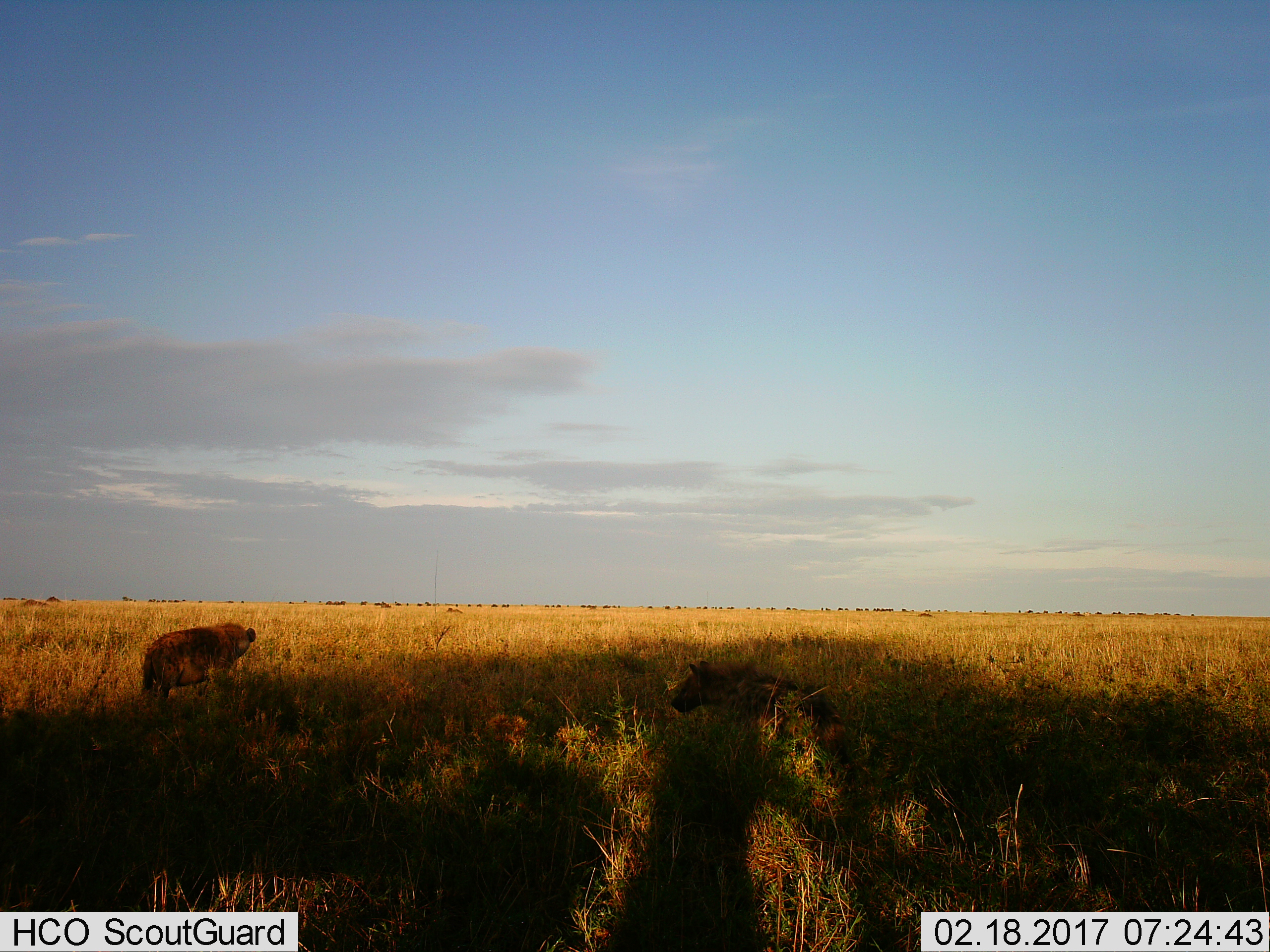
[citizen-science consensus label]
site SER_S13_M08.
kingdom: Animalia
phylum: Chordata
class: Mammalia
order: Carnivora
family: Hyaenidae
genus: Crocuta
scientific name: Crocuta crocuta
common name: spotted hyena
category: hyenaspotted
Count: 2.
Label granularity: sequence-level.